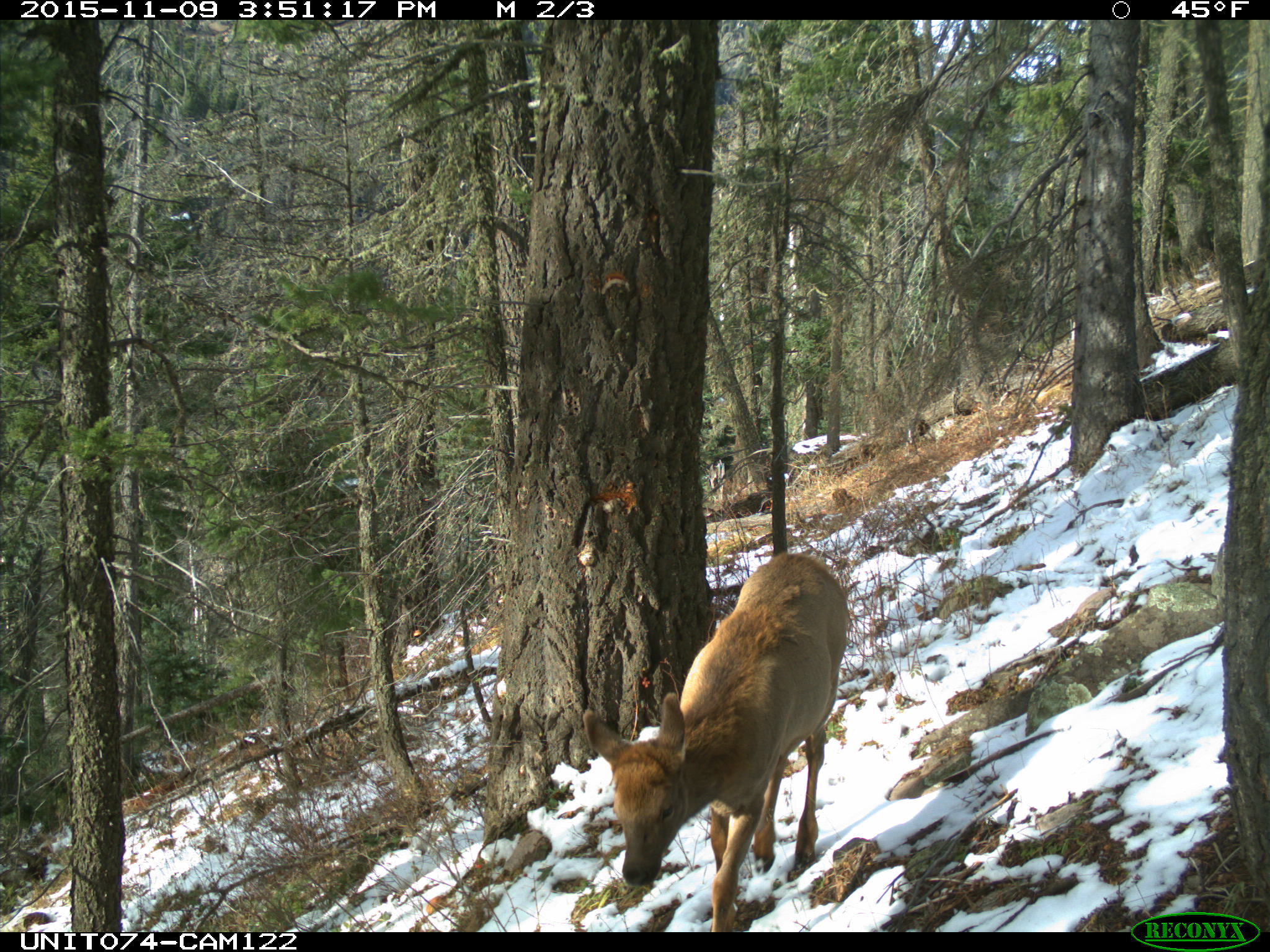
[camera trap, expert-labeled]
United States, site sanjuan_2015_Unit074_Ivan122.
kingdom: Animalia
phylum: Chordata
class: Mammalia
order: Artiodactyla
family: Cervidae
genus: Cervus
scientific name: Cervus elaphus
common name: red deer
Cervus elaphus (red deer).